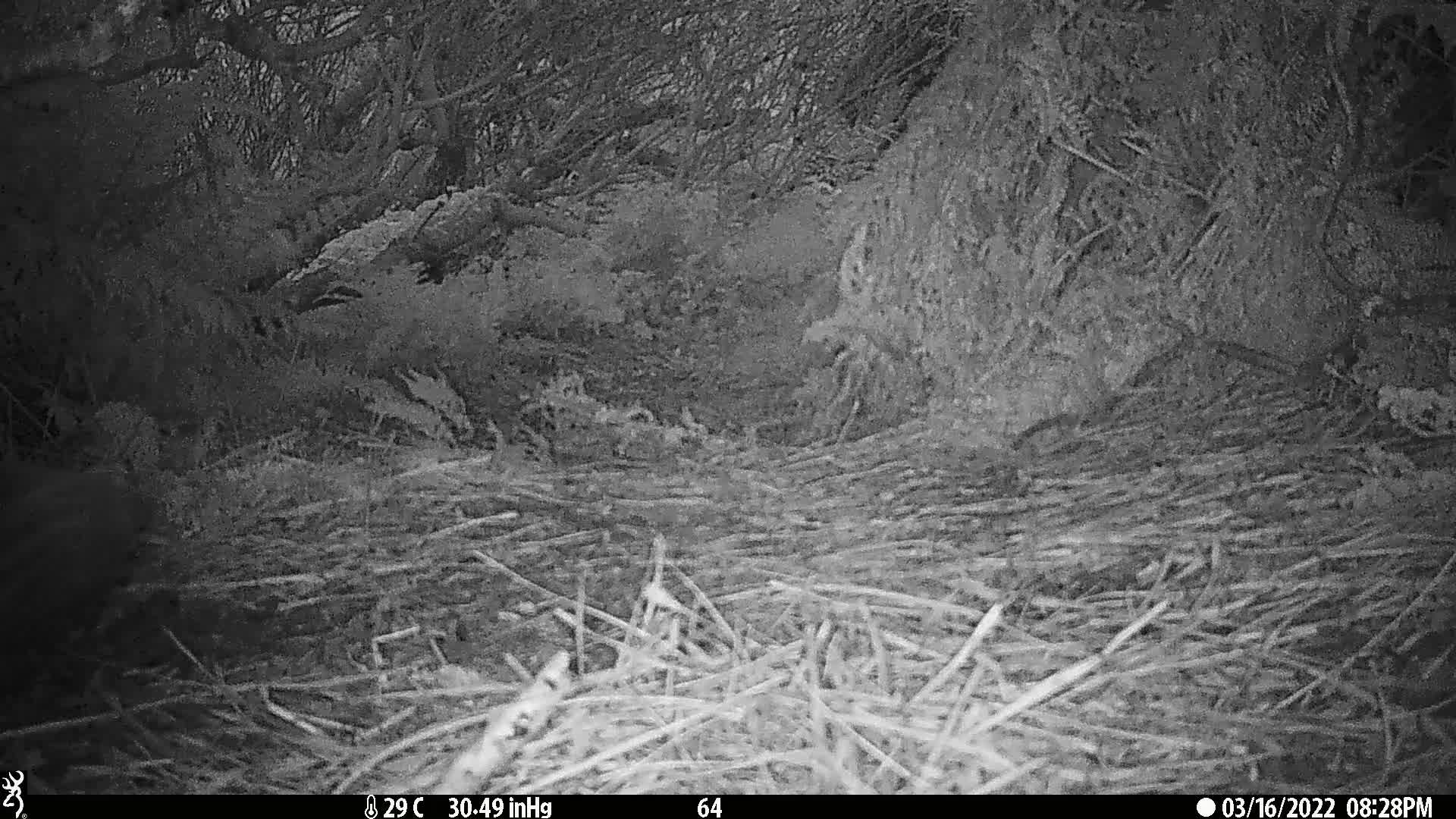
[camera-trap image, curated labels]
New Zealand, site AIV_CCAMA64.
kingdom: Animalia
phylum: Chordata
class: Mammalia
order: Carnivora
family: Otariidae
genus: Phocarctos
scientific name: Phocarctos hookeri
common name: new zealand sea lion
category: sealion